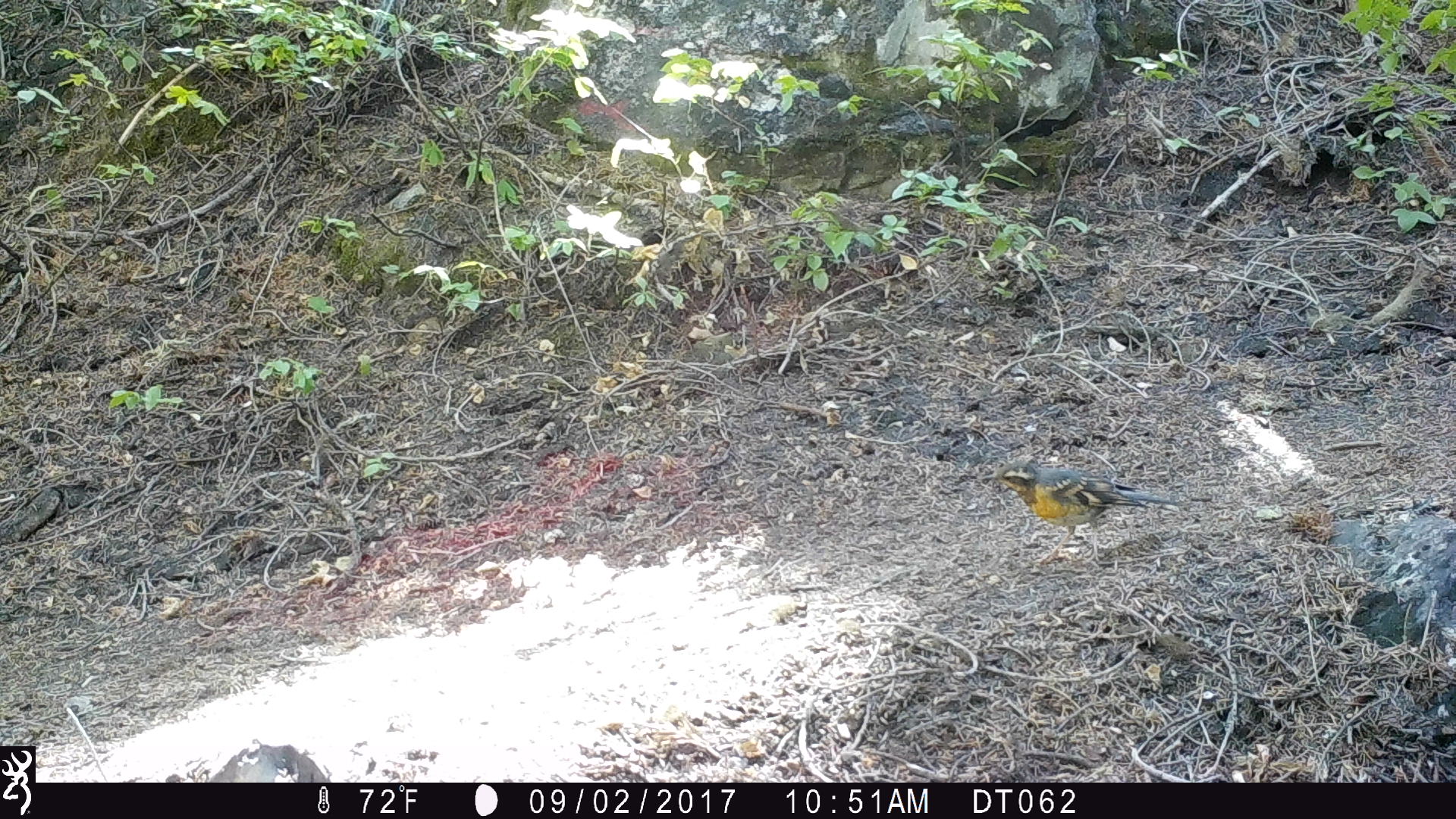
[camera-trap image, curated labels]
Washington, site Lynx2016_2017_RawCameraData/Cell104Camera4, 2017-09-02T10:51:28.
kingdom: Animalia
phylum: Chordata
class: Aves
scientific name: Aves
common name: birds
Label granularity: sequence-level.